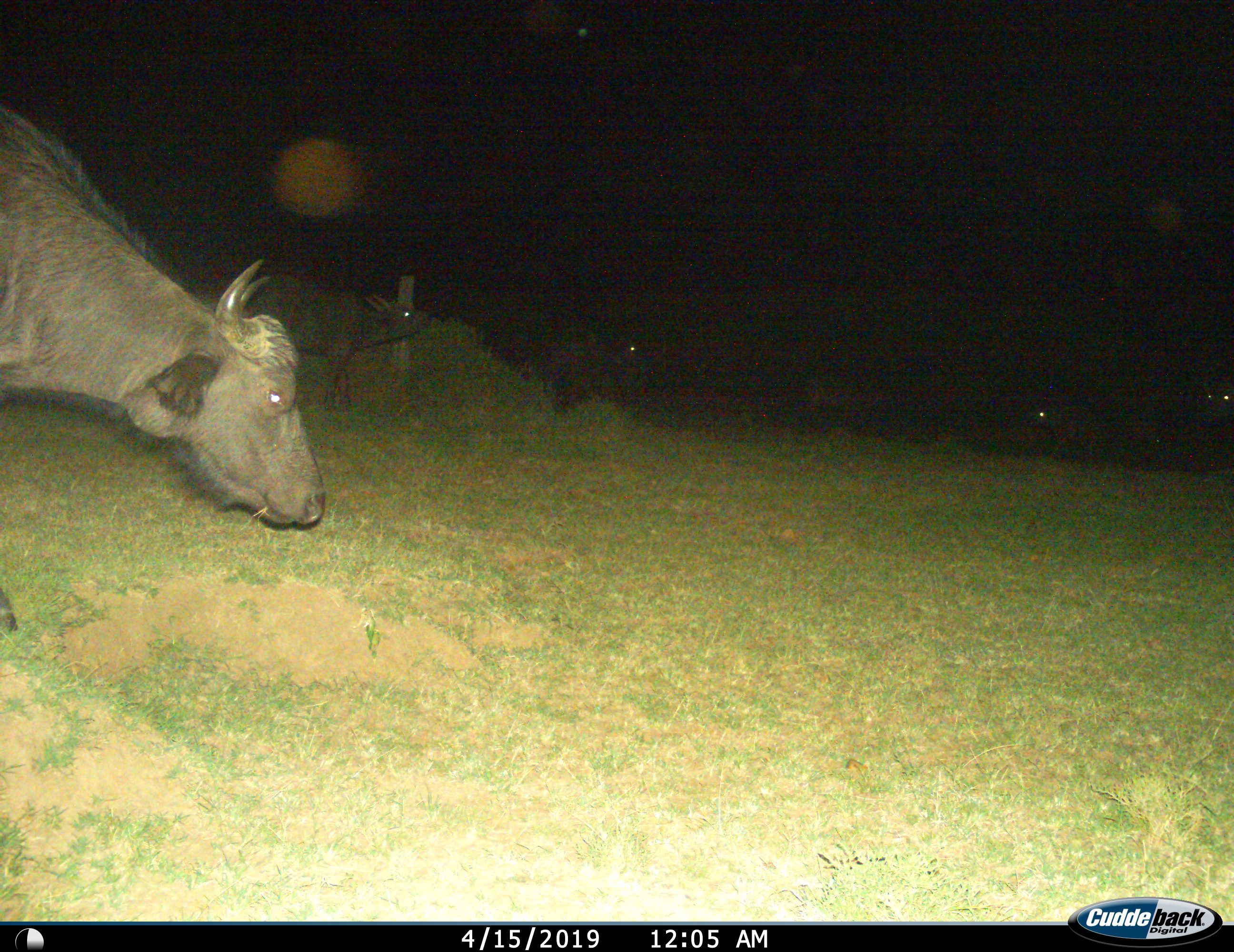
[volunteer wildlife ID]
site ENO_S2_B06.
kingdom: Animalia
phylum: Chordata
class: Mammalia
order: Artiodactyla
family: Bovidae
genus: Syncerus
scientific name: Syncerus caffer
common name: african buffalo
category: buffalo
Buffalo (african buffalo) (Syncerus caffer), count 5. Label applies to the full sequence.